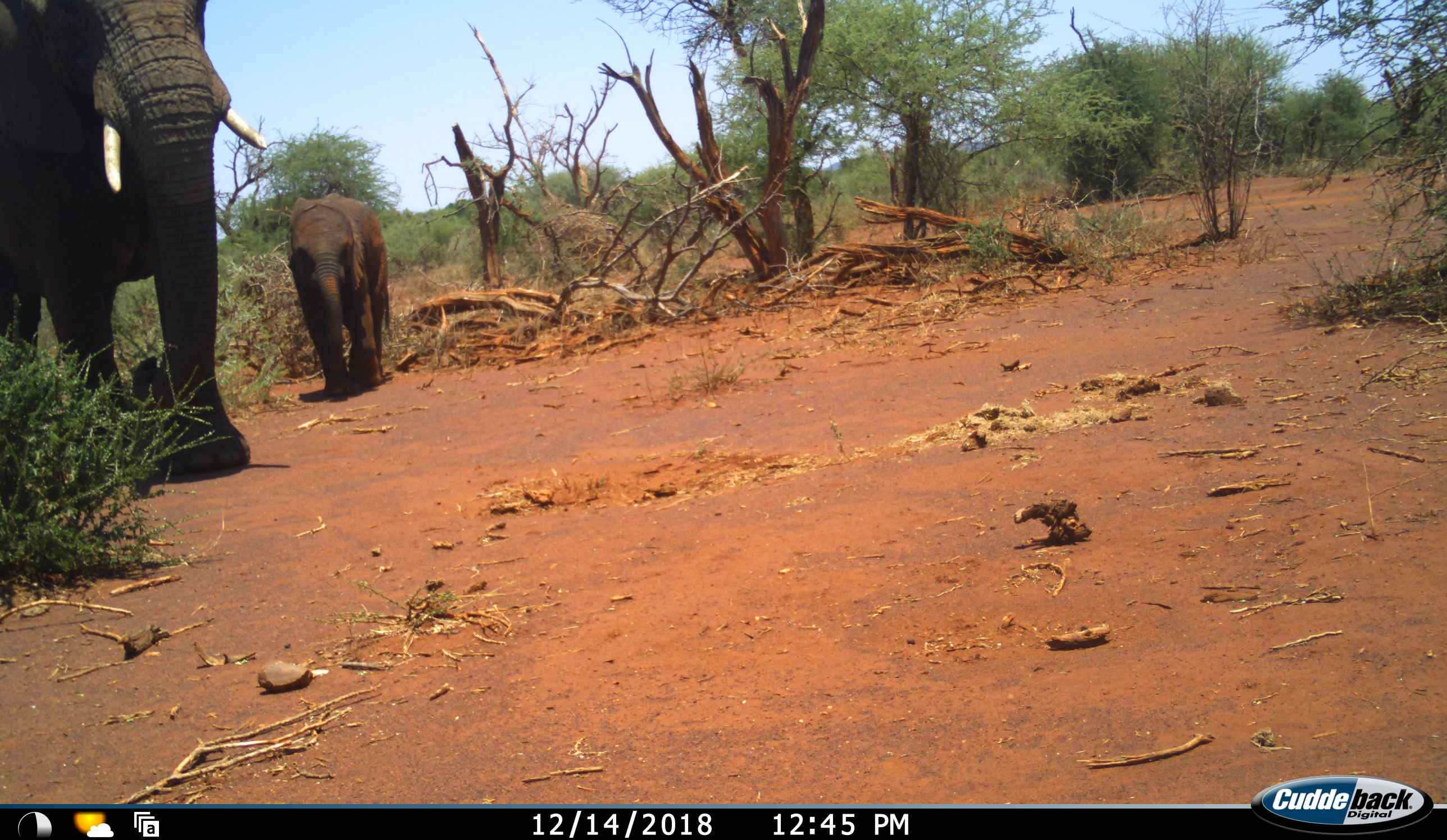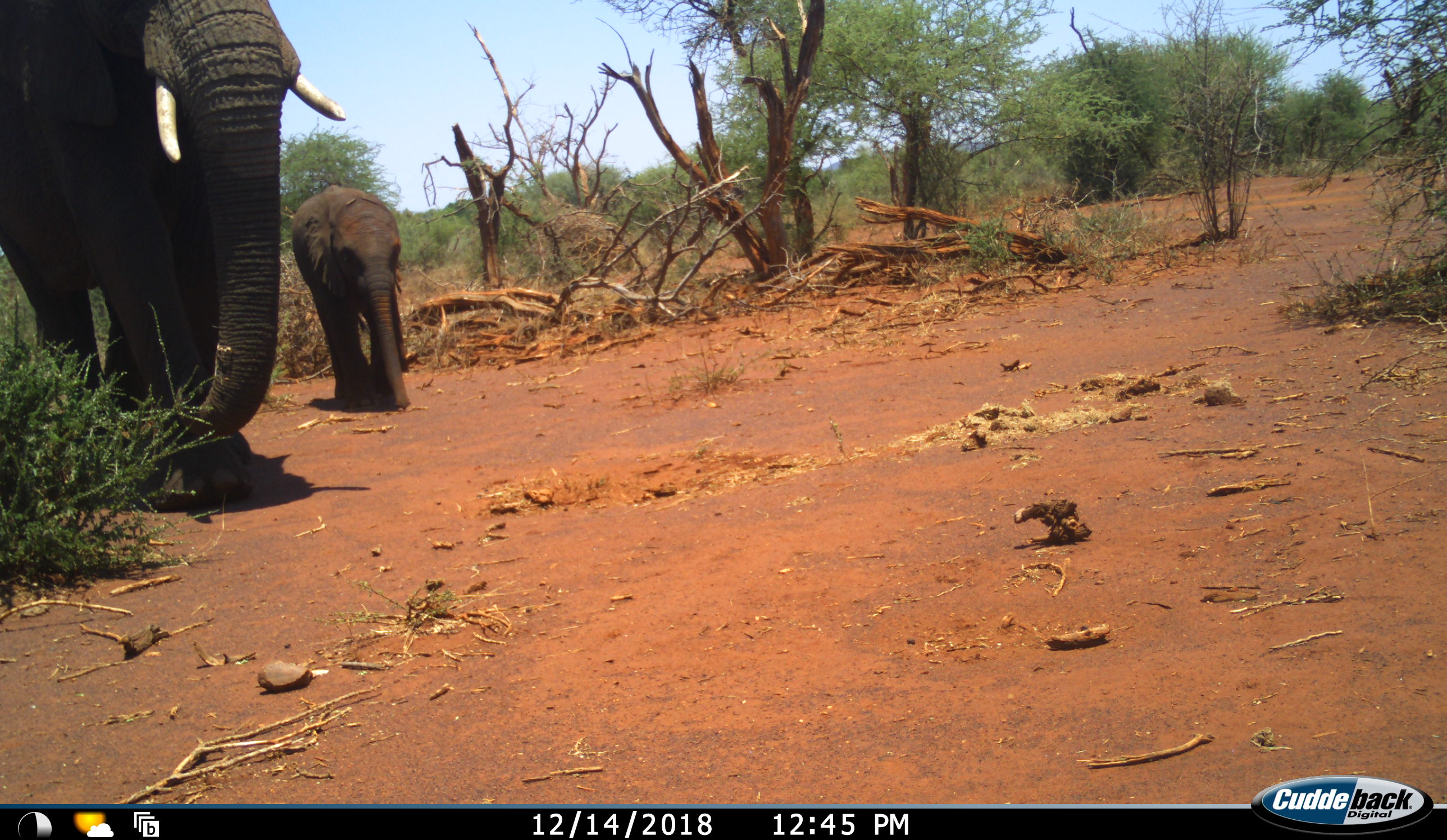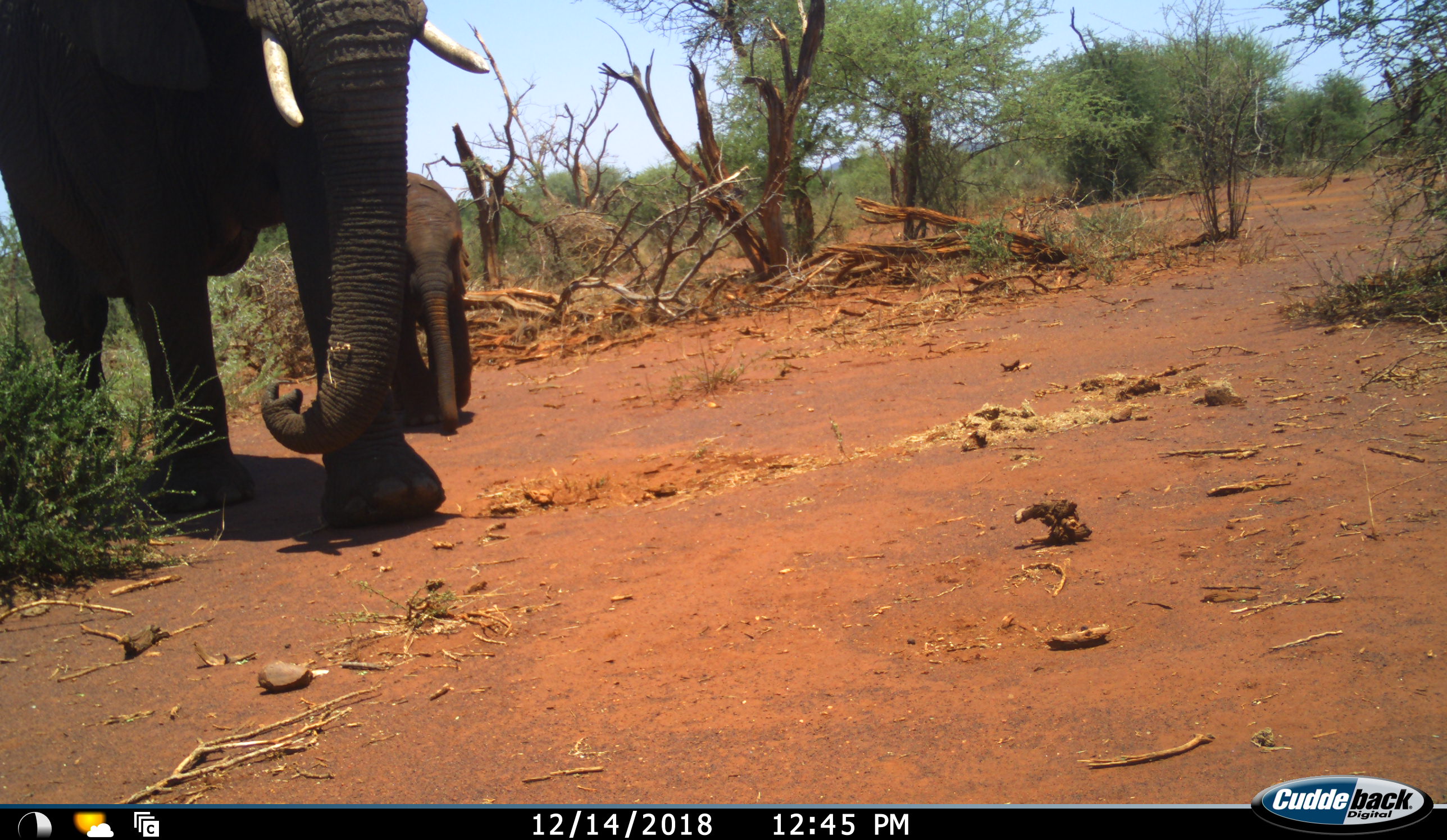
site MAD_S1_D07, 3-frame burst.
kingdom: Animalia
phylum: Chordata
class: Mammalia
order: Proboscidea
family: Elephantidae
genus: Loxodonta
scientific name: Loxodonta africana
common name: african bush elephant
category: elephant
Elephant (african bush elephant) (Loxodonta africana), count 2. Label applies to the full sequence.